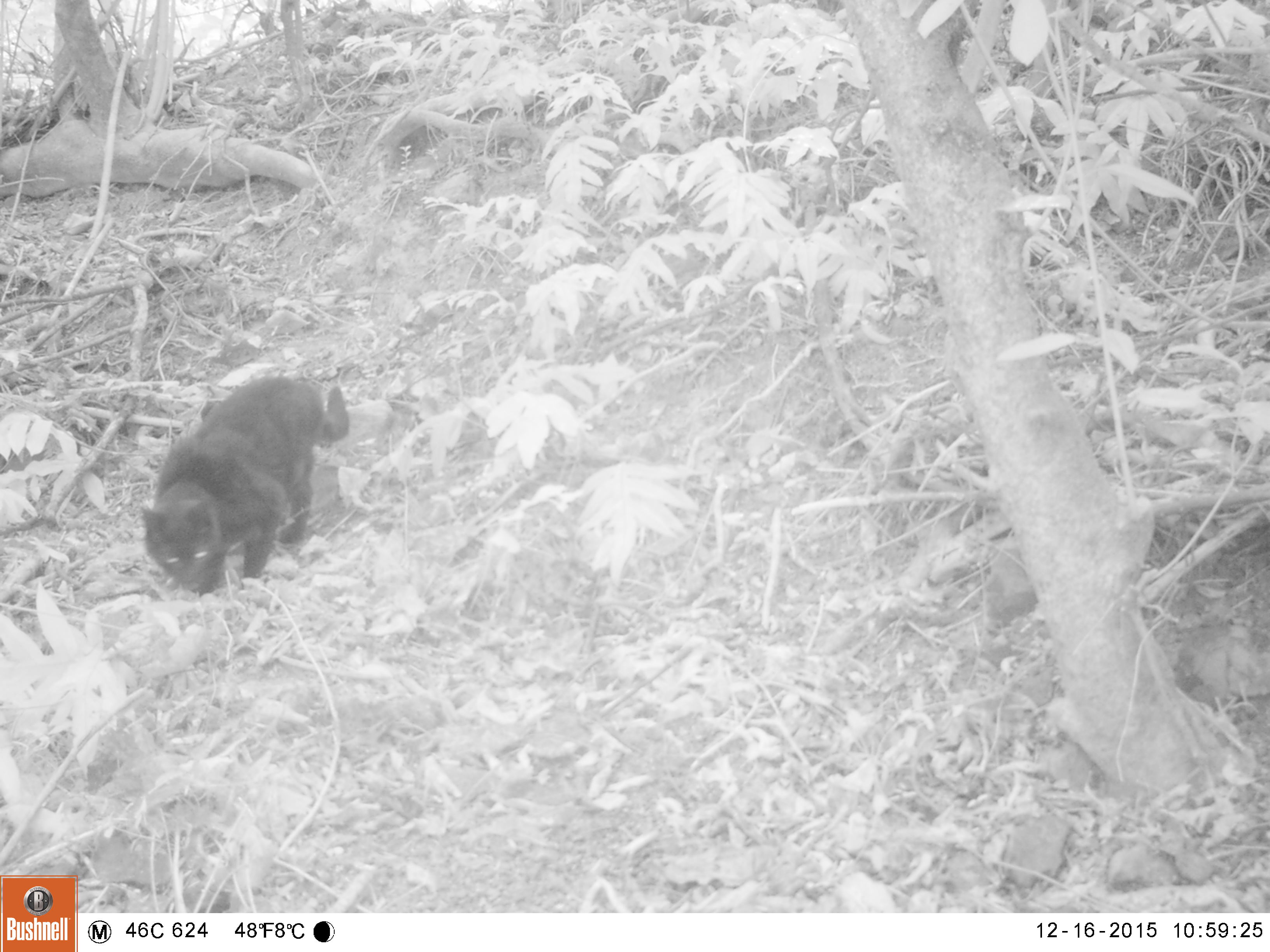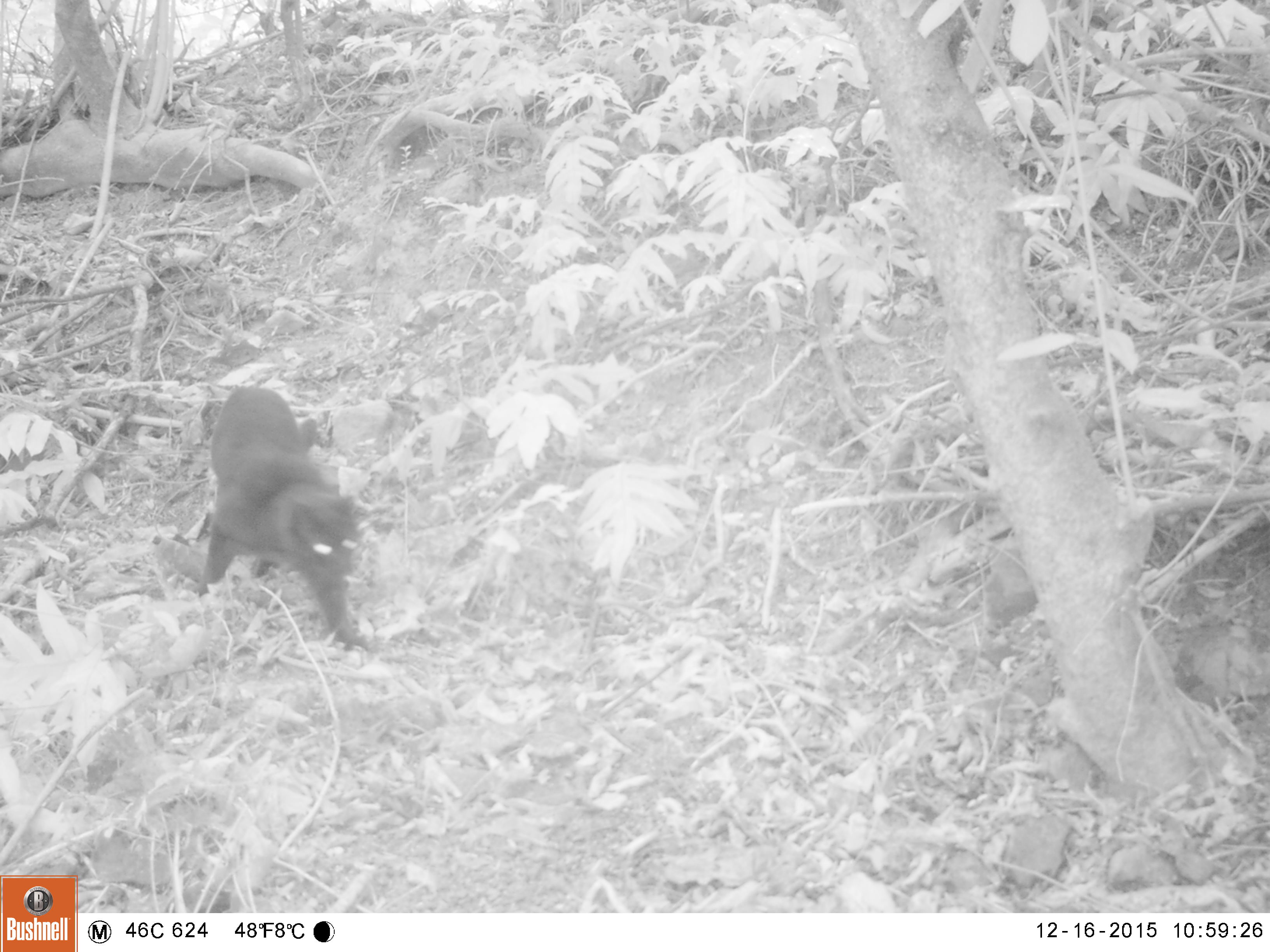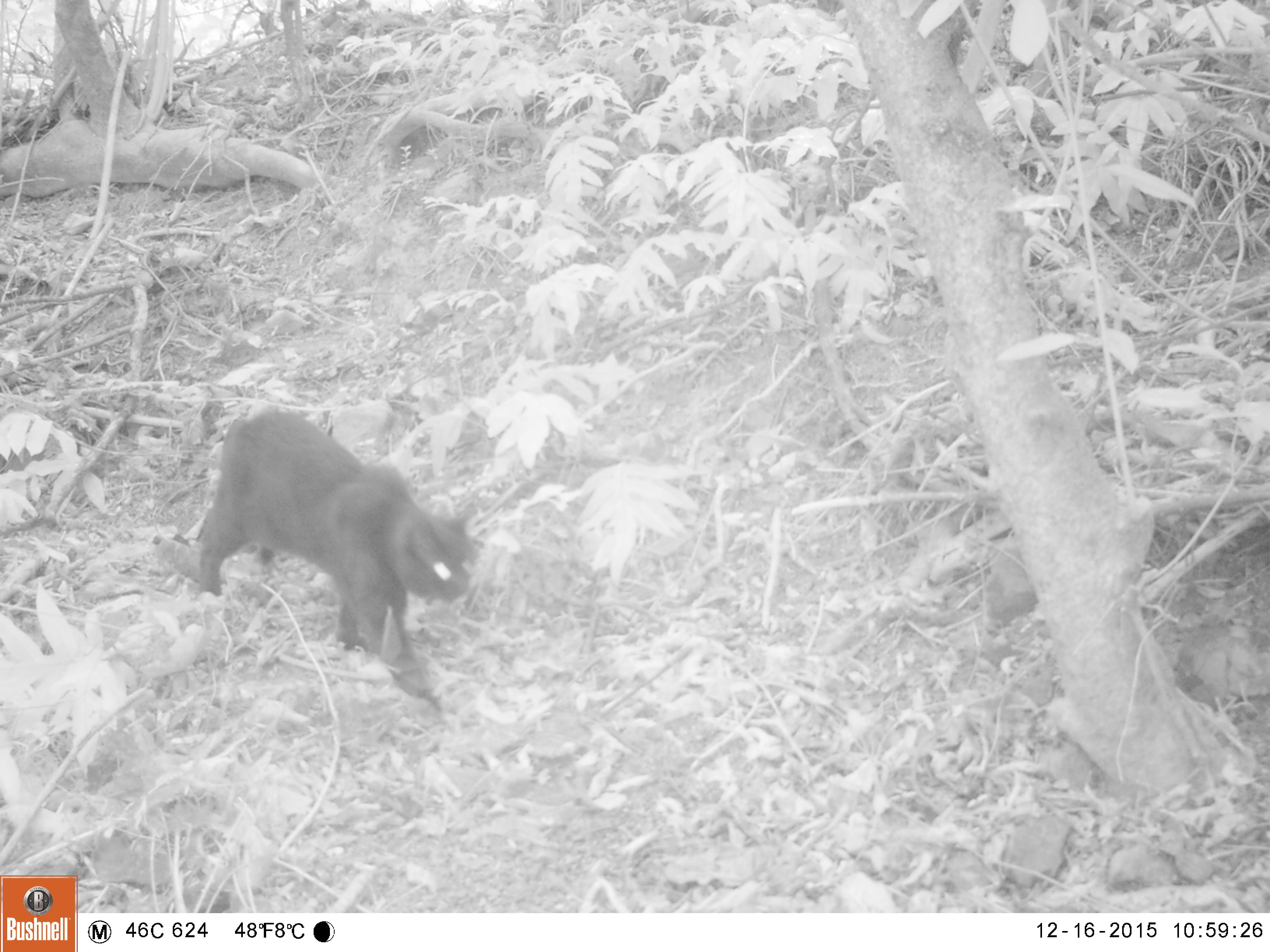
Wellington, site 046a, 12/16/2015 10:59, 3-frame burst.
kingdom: Animalia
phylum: Chordata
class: Mammalia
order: Carnivora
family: Felidae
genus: Felis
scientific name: Felis catus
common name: cat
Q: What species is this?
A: Cat (Felis catus).